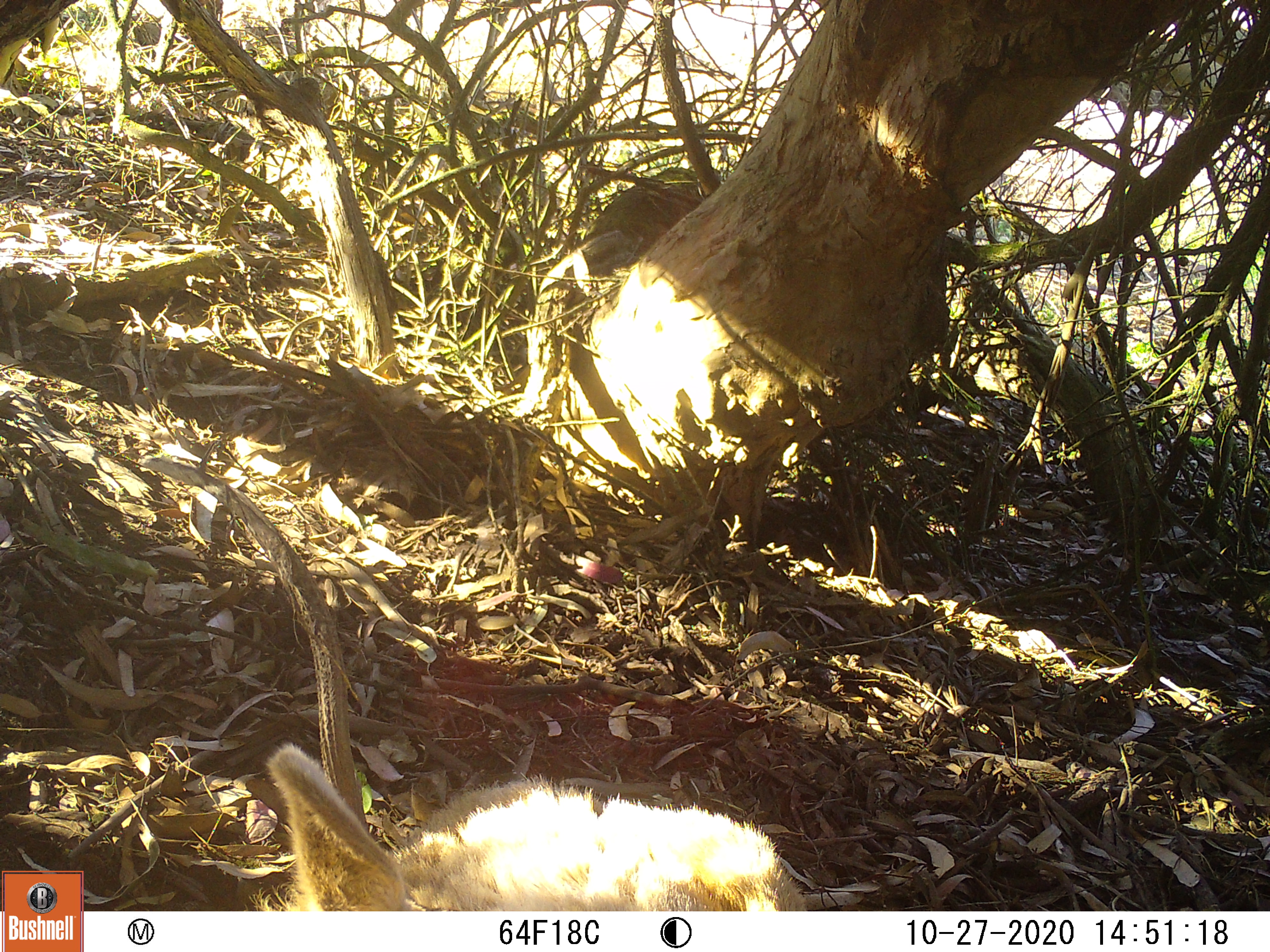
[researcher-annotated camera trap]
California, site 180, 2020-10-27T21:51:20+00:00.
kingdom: Animalia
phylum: Chordata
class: Mammalia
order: Artiodactyla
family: Cervidae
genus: Cervus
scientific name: Cervus canadensis nannodes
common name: tule elk